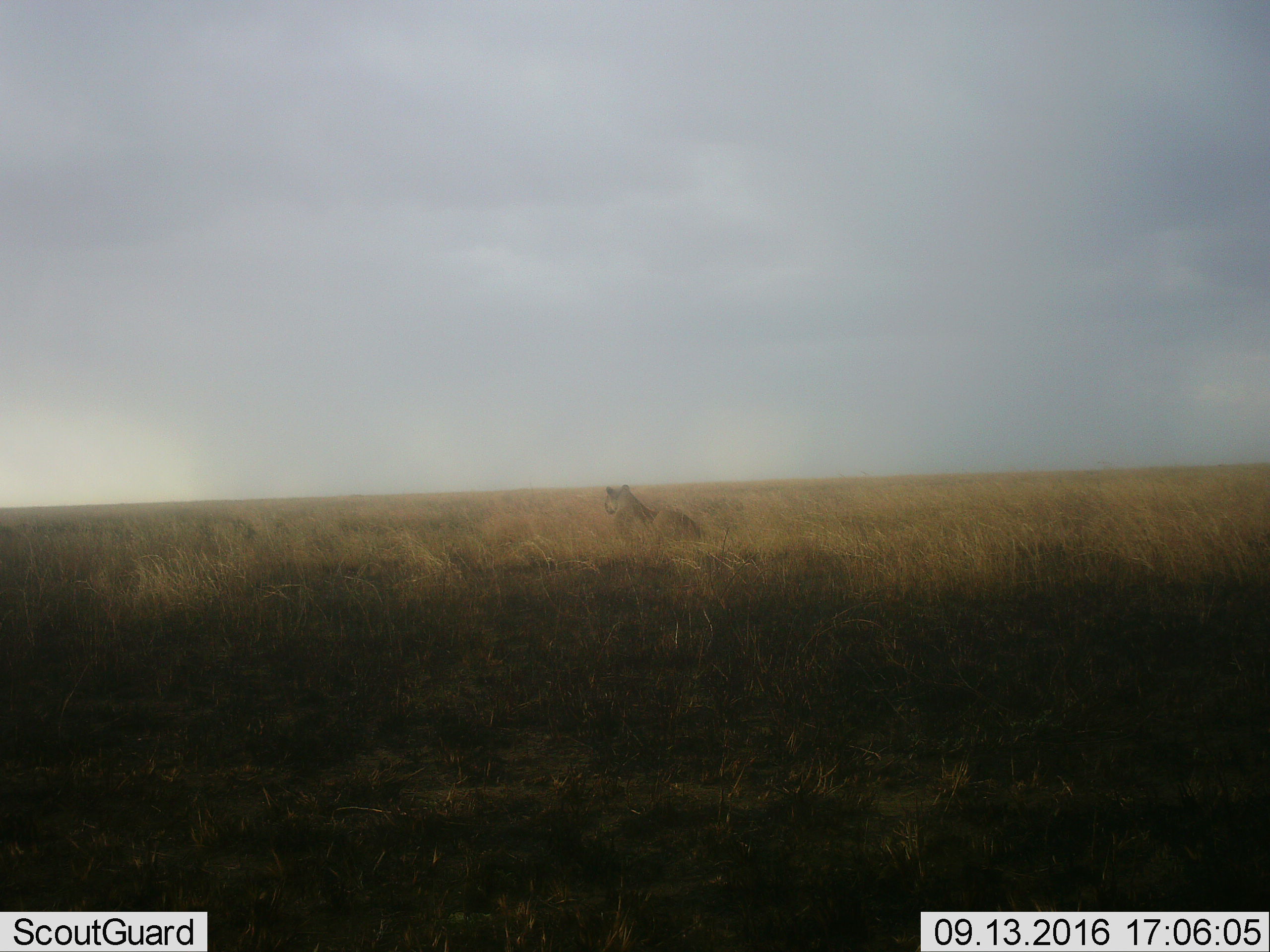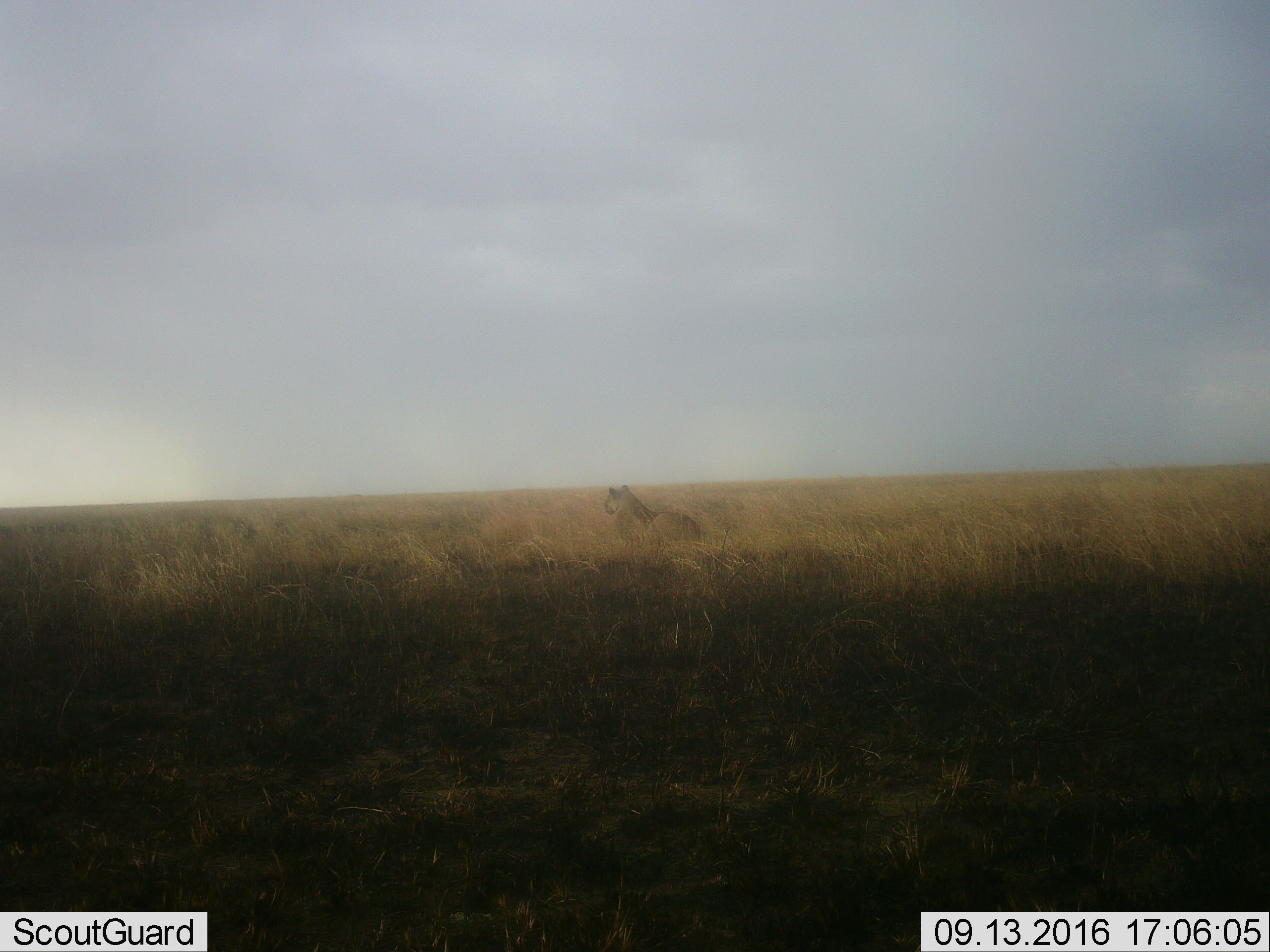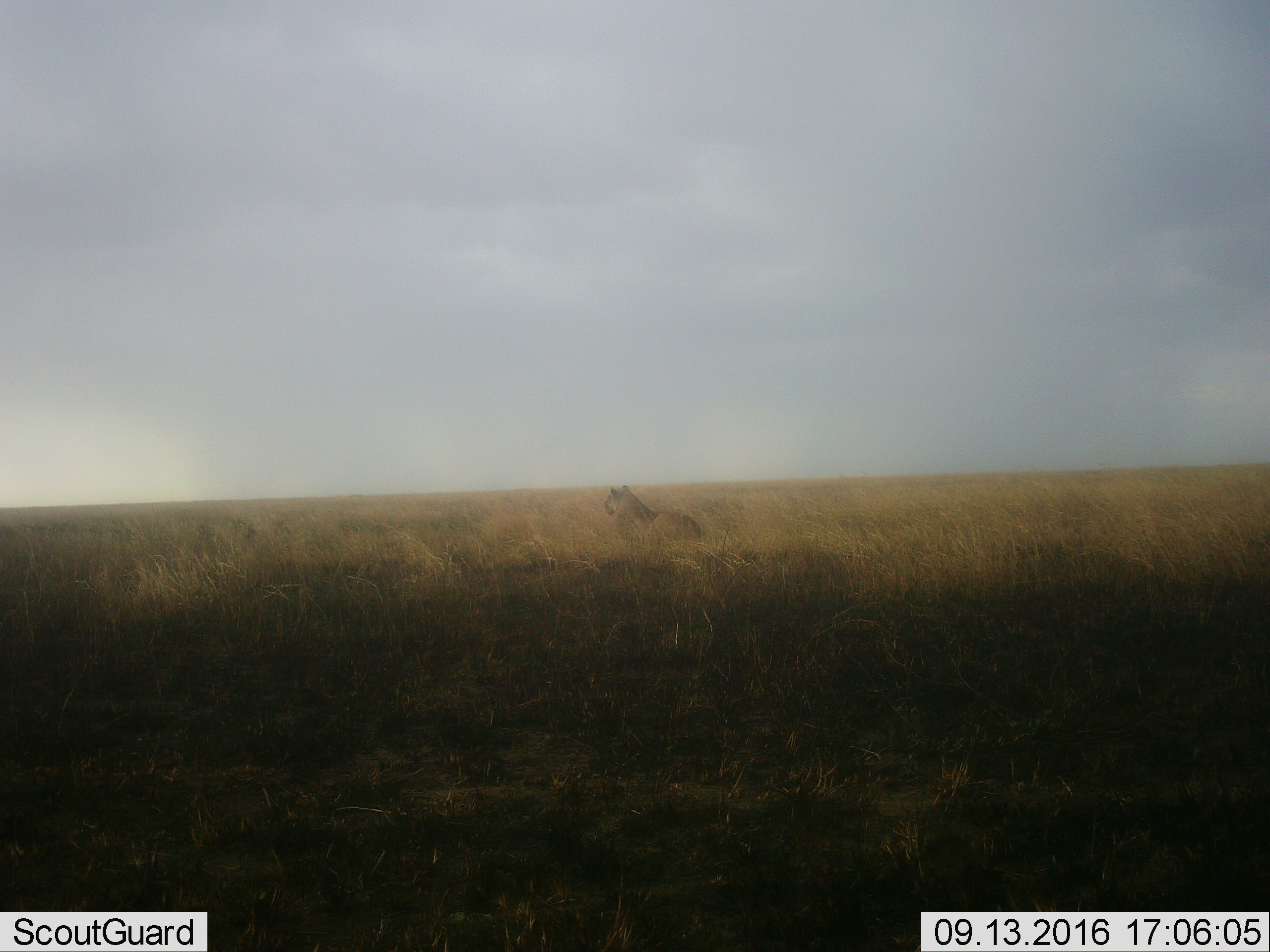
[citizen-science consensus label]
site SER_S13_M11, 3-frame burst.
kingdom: Animalia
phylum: Chordata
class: Mammalia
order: Carnivora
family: Felidae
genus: Panthera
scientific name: Panthera leo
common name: lion female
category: lionfemale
Lionfemale (lion female) (Panthera leo), count 1. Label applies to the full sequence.